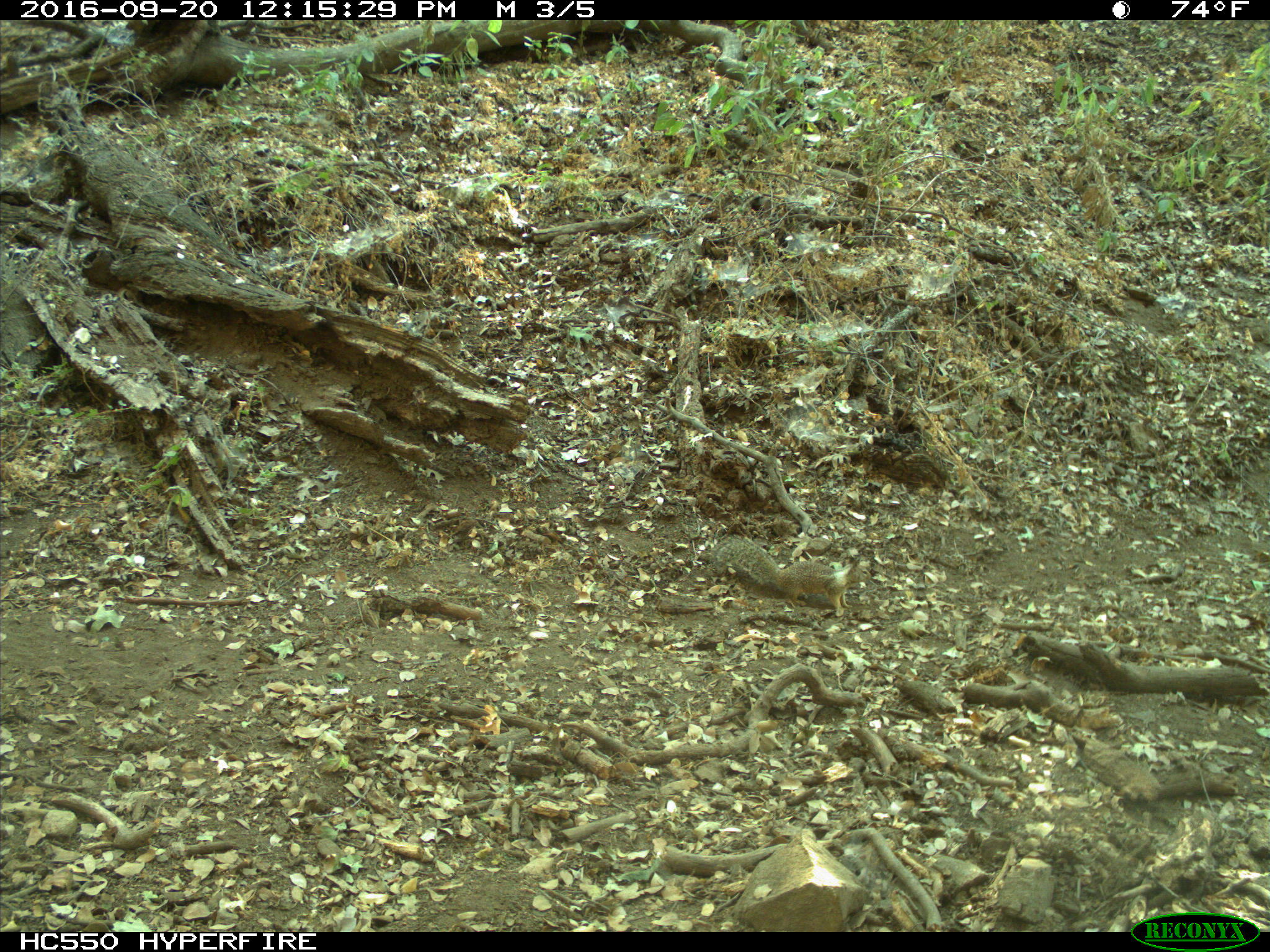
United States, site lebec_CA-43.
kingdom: Animalia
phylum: Chordata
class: Mammalia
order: Rodentia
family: Sciuridae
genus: Otospermophilus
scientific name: Otospermophilus beecheyi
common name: california ground squirrel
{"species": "Otospermophilus beecheyi (california ground squirrel)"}